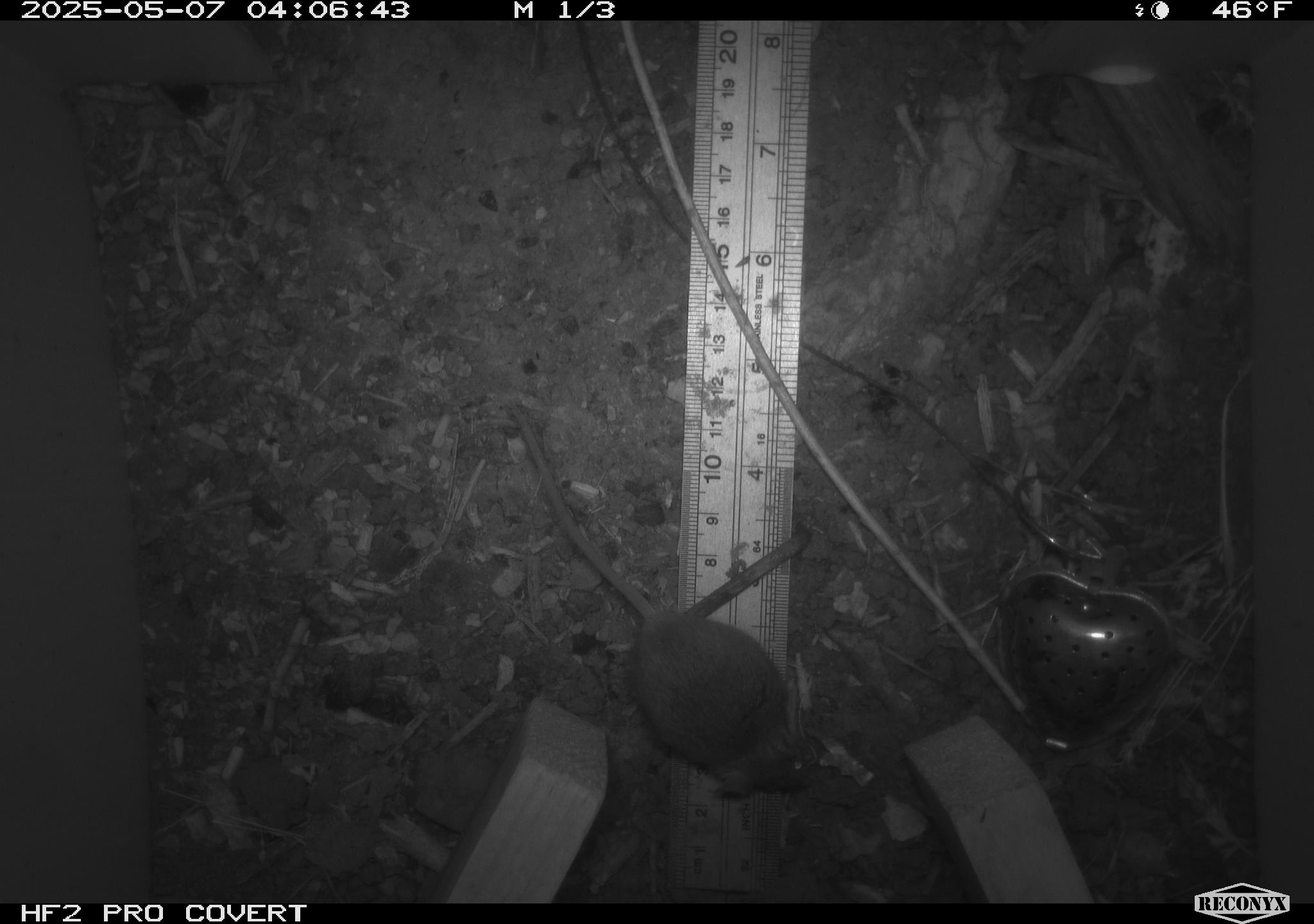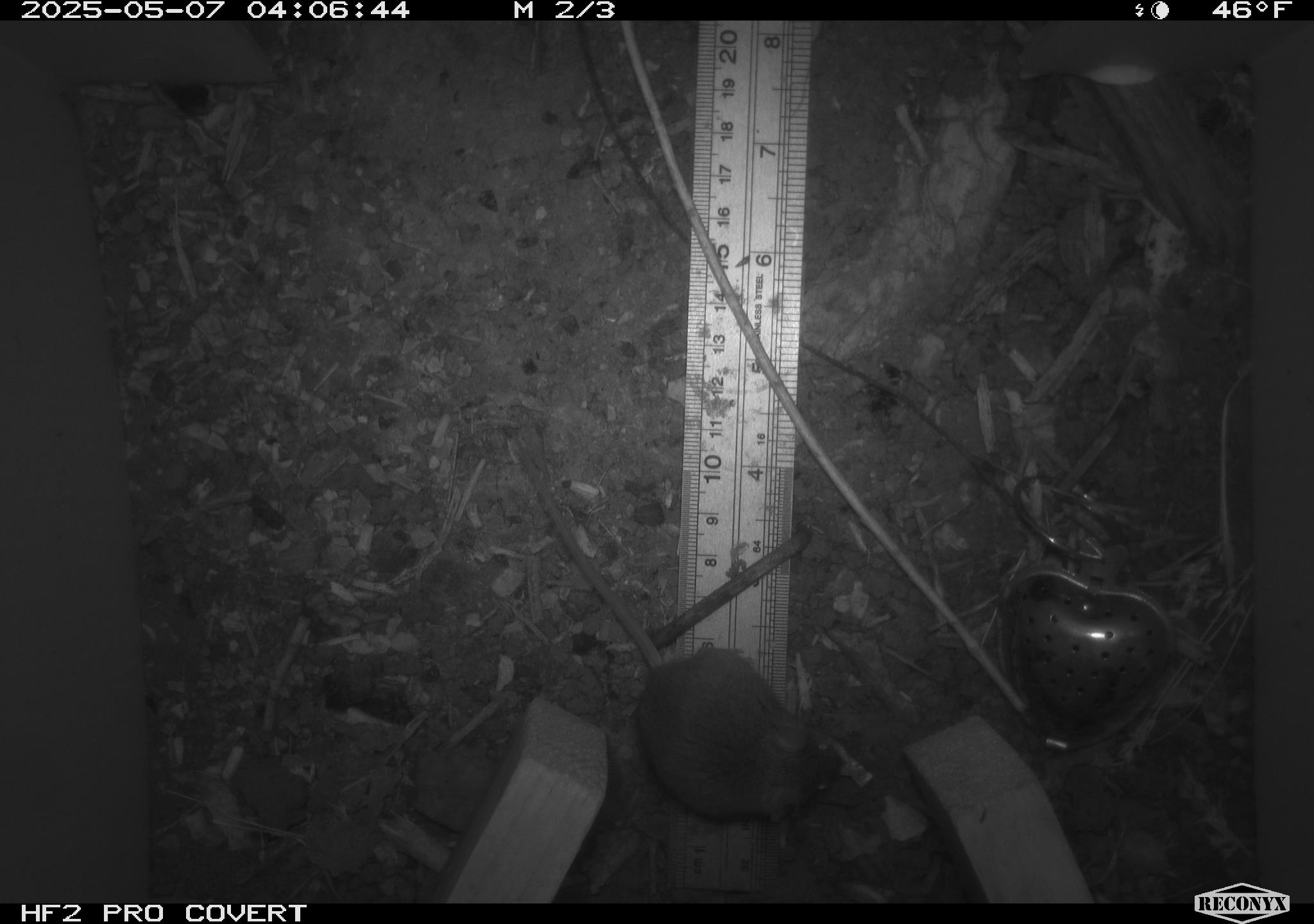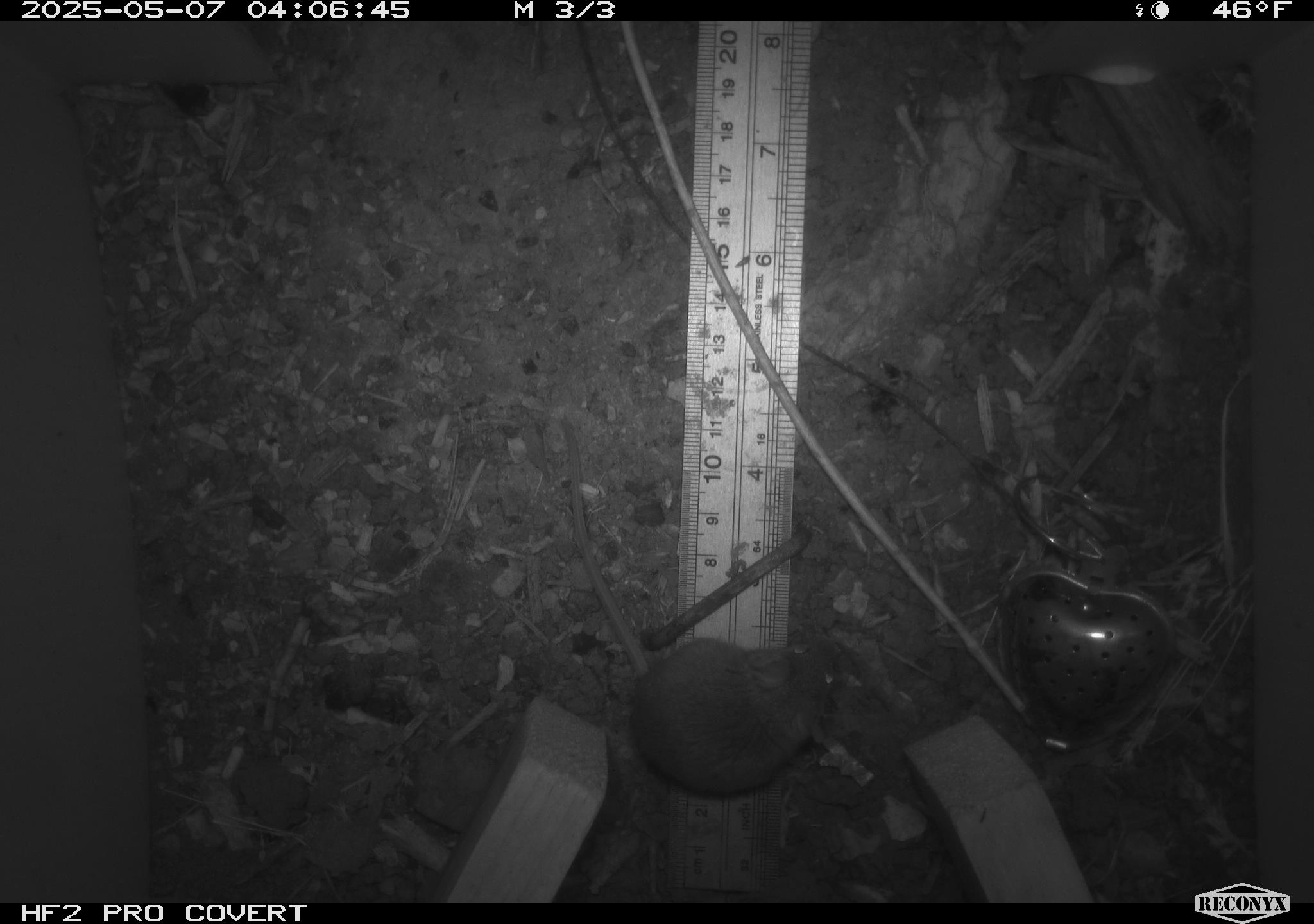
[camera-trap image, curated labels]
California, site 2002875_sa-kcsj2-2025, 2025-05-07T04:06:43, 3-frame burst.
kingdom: Animalia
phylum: Chordata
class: Mammalia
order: Rodentia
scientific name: Rodentia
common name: rodent